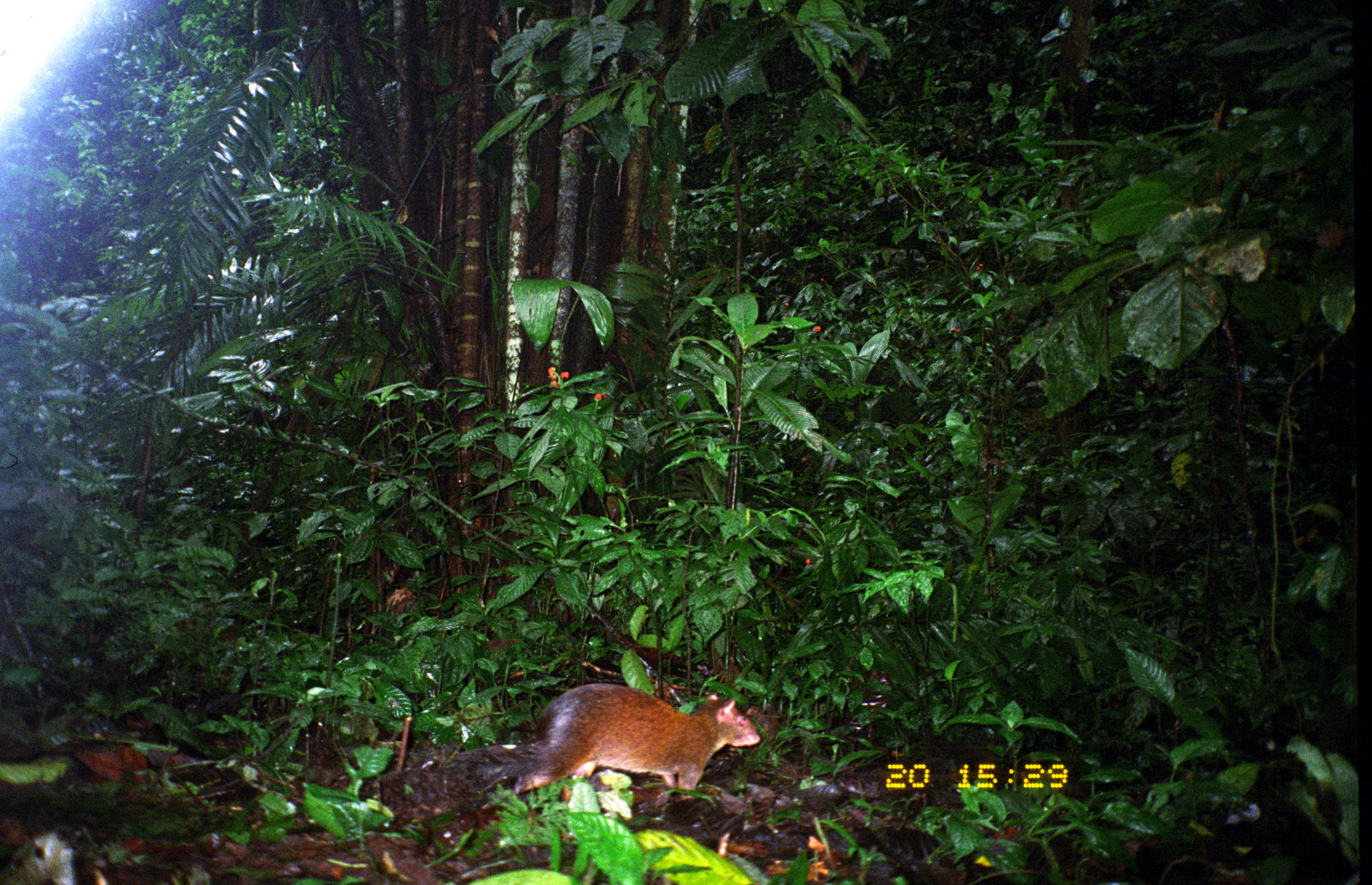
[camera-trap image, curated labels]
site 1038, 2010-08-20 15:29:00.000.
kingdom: Animalia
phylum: Chordata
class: Mammalia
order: Rodentia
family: Dasyproctidae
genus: Dasyprocta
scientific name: Dasyprocta punctata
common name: central american agouti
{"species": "Dasyprocta punctata (central american agouti)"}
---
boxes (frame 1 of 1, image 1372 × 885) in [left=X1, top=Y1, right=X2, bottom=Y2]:
dasyprocta punctata: [left=366, top=681, right=763, bottom=806]